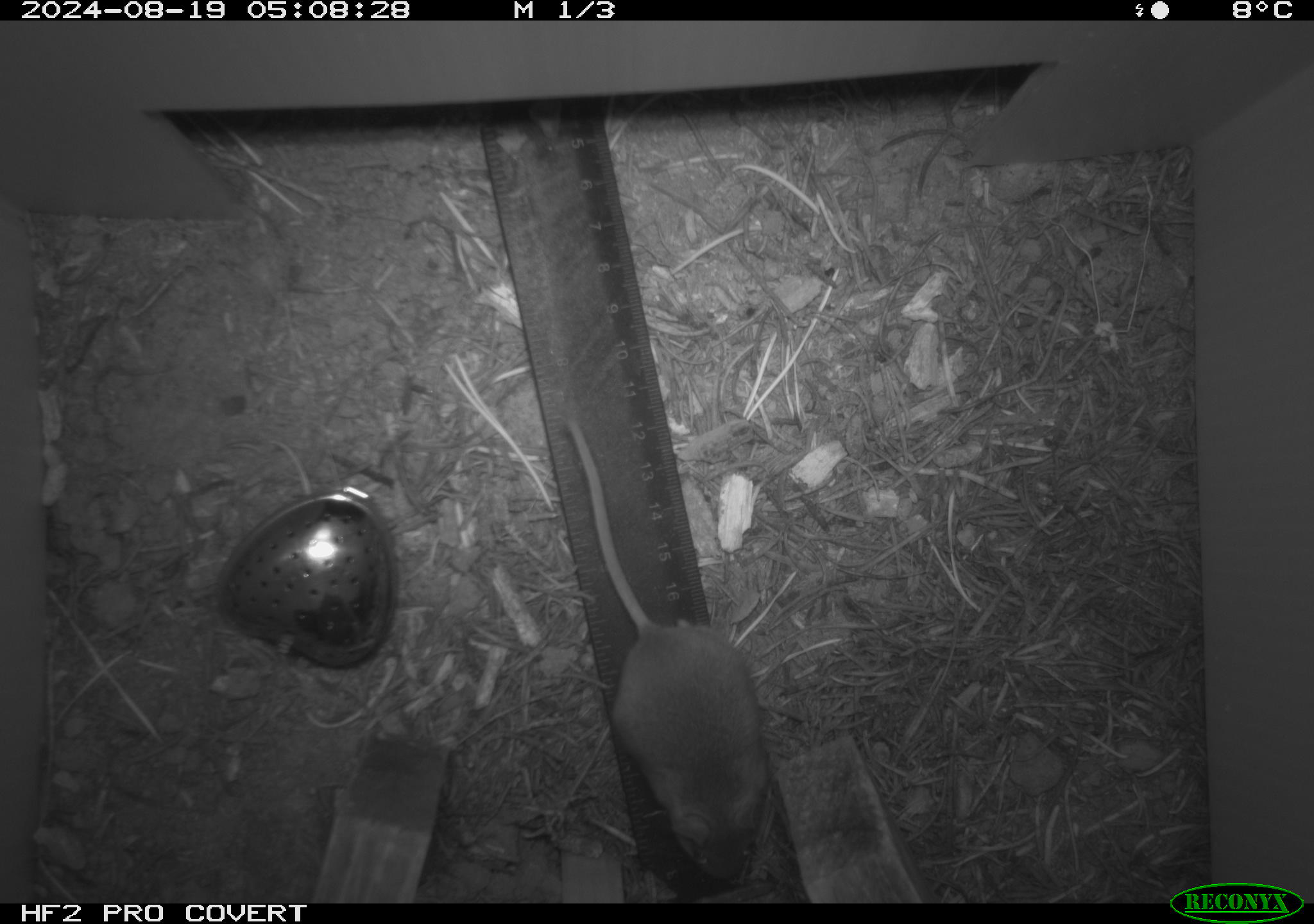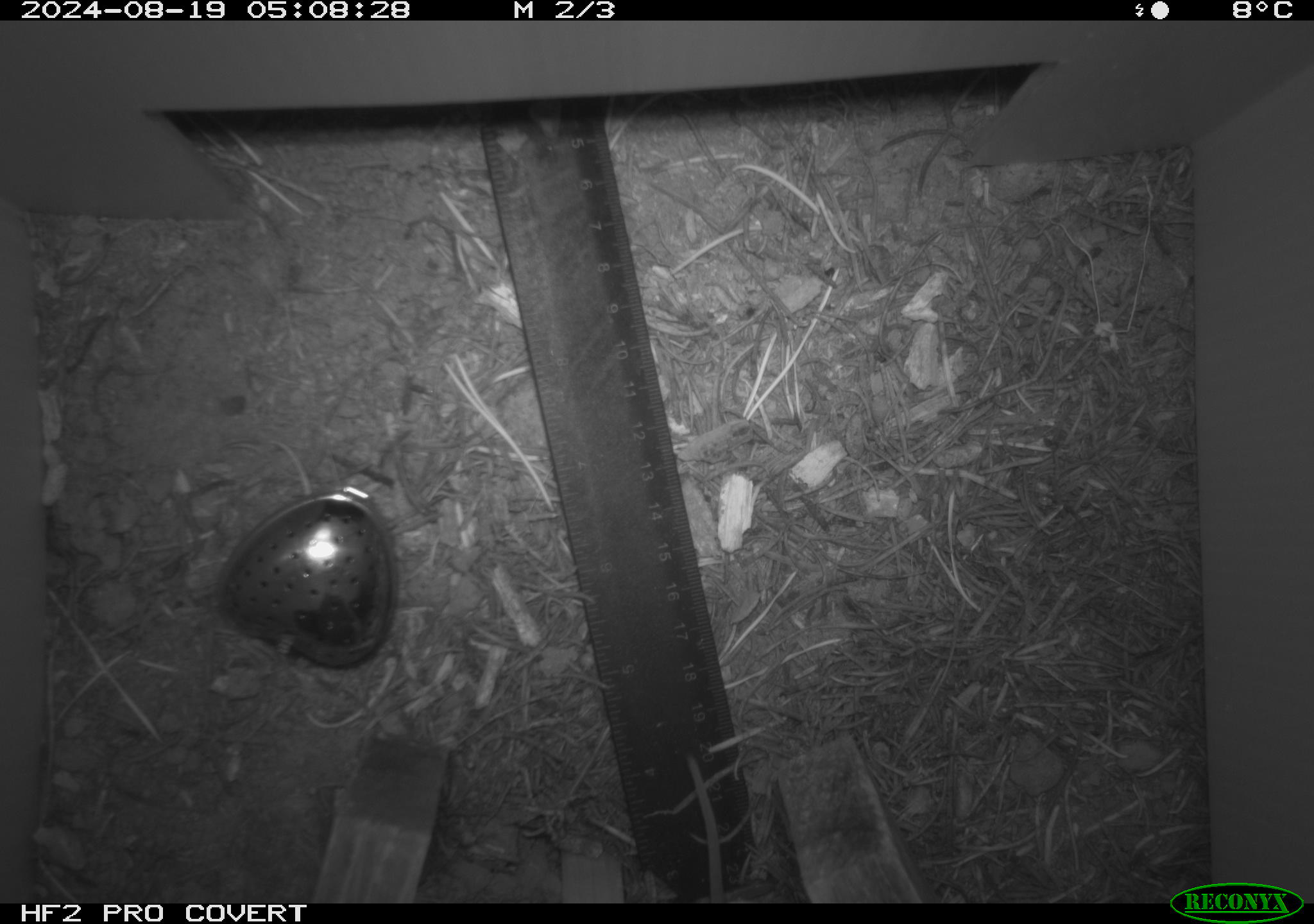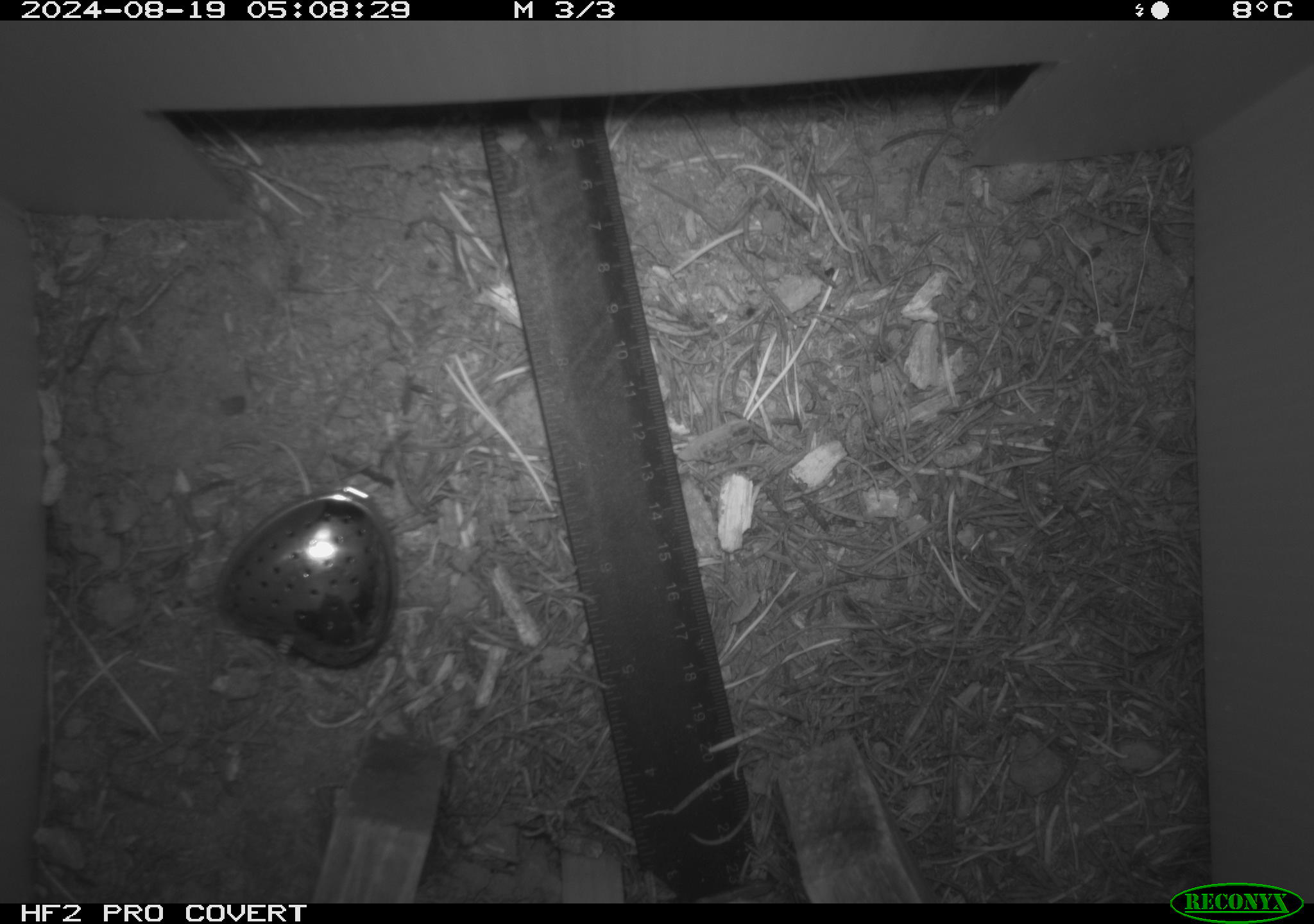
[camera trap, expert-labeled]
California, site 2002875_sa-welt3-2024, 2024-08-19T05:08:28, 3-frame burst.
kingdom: Animalia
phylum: Chordata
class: Mammalia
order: Rodentia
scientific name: Rodentia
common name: mouse species